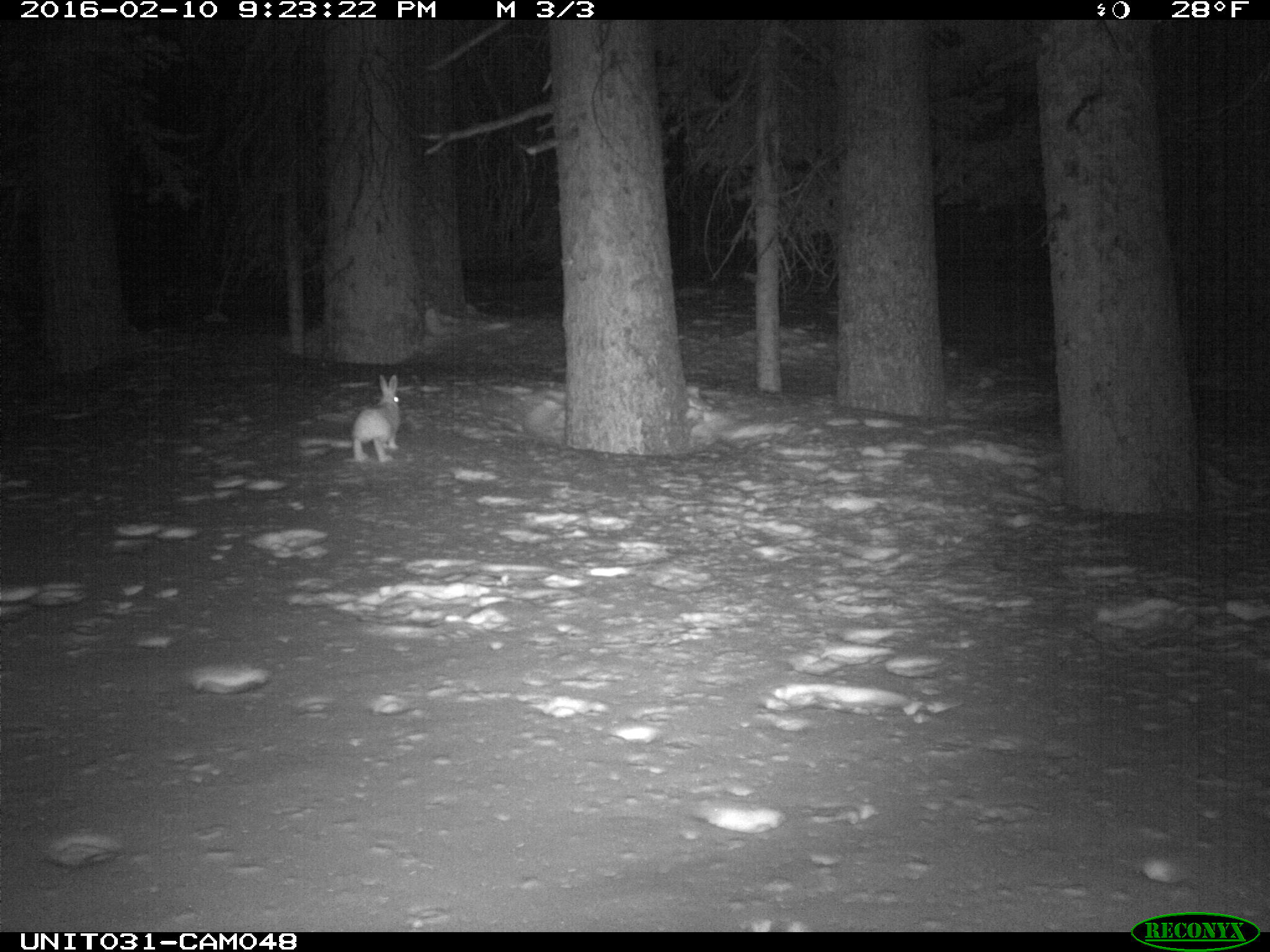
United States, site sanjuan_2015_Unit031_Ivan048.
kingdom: Animalia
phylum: Chordata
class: Mammalia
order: Lagomorpha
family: Leporidae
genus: Lepus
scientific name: Lepus americanus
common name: snowshoe hare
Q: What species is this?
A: Lepus americanus (snowshoe hare).